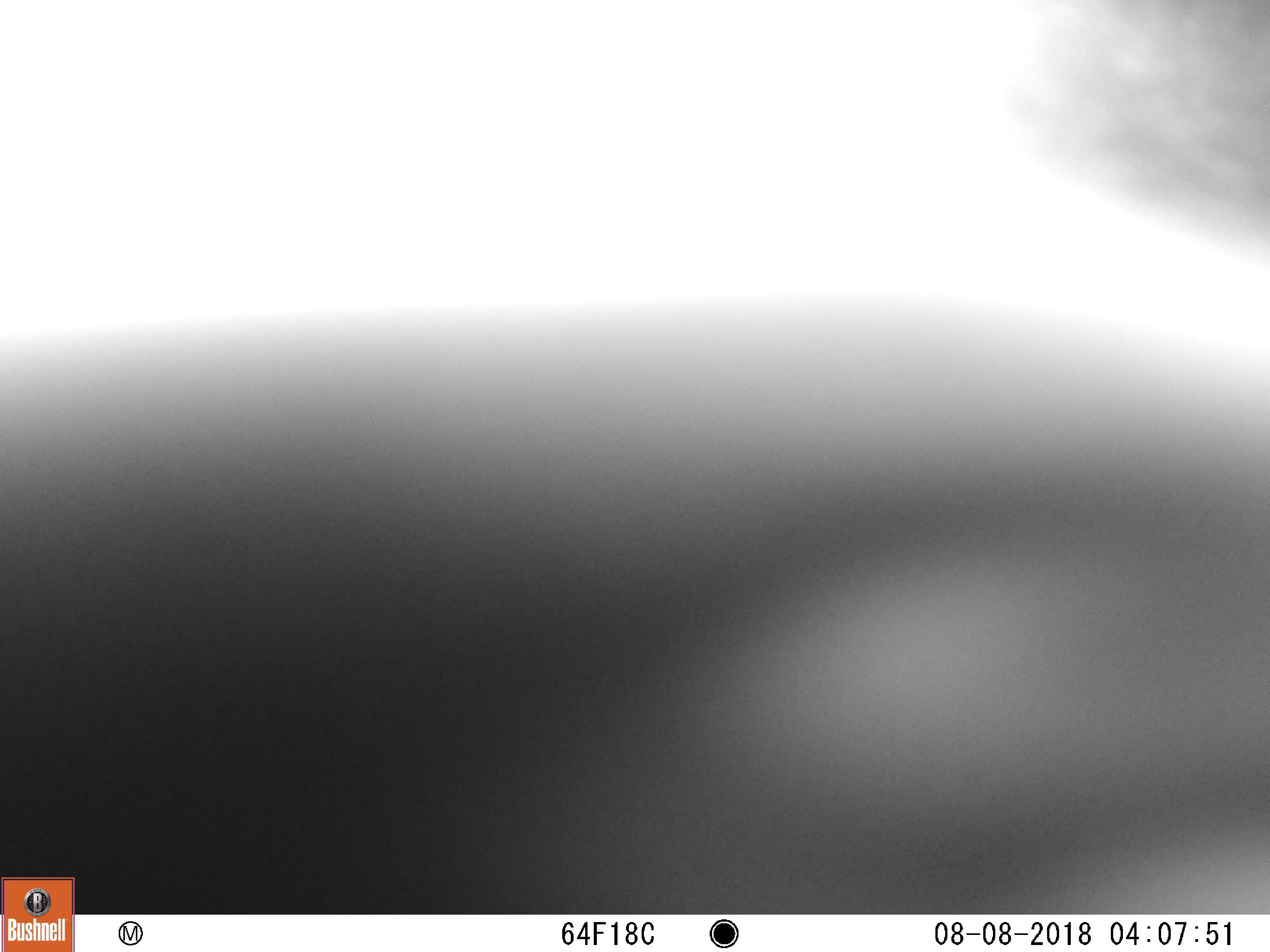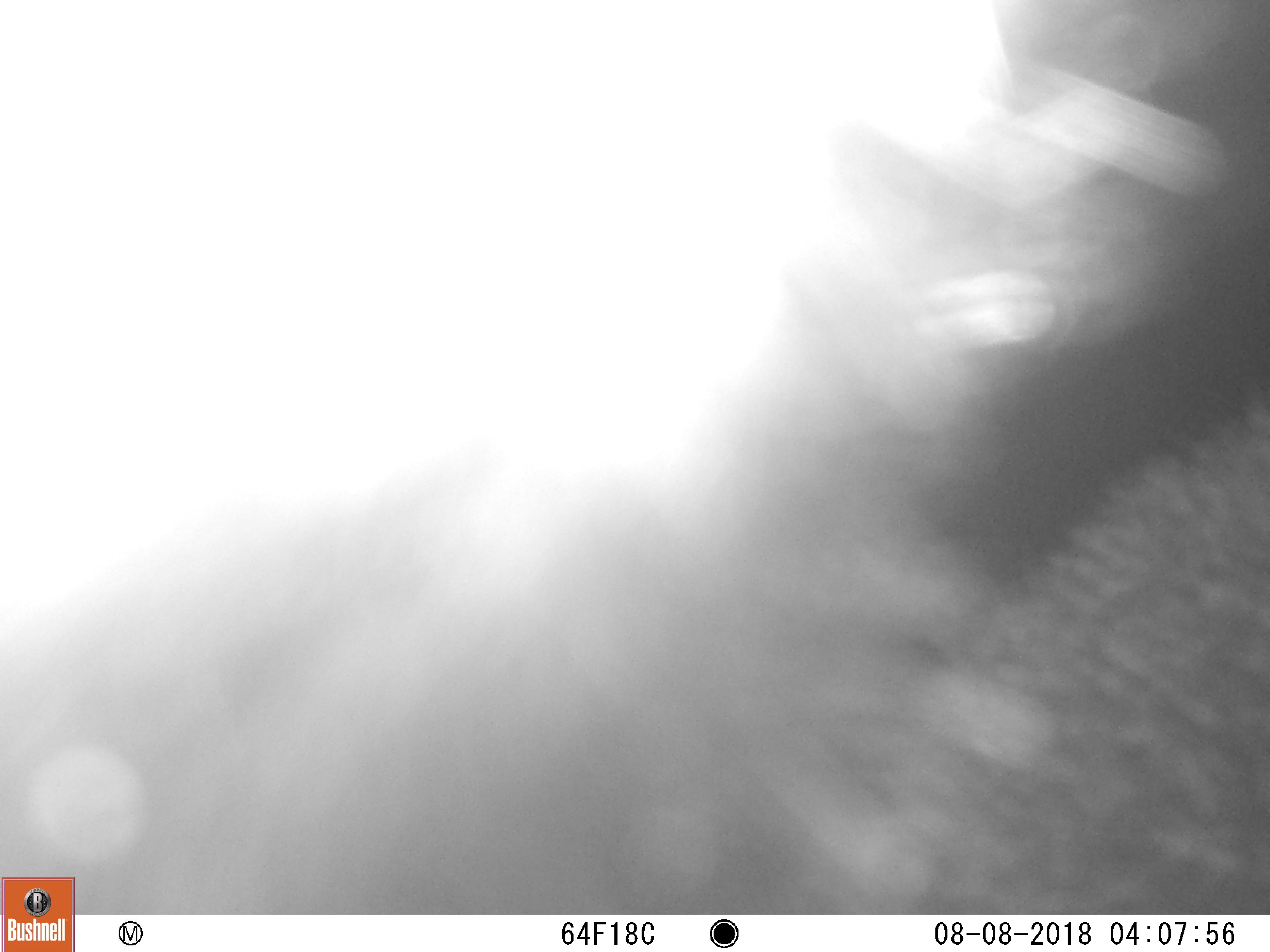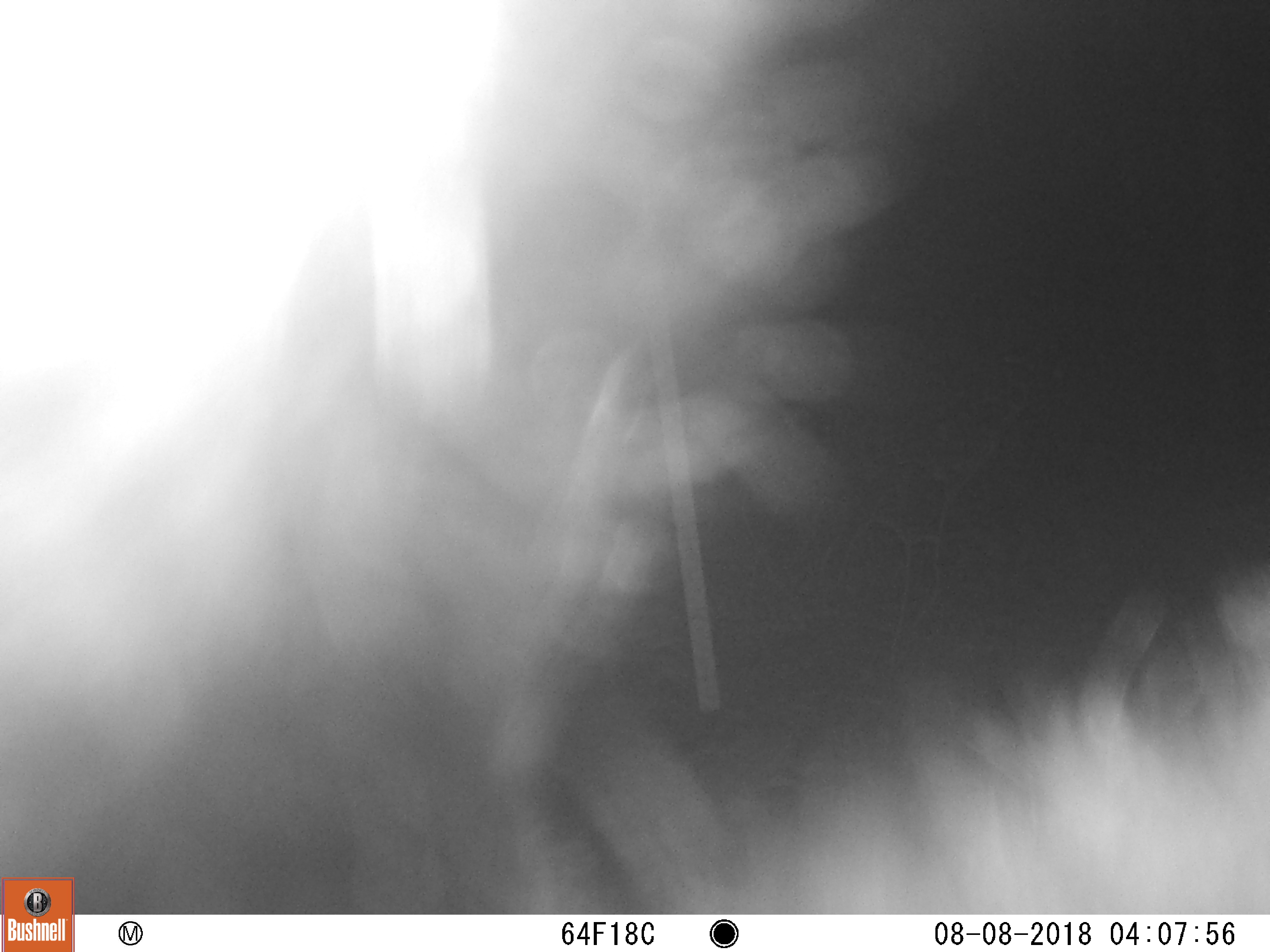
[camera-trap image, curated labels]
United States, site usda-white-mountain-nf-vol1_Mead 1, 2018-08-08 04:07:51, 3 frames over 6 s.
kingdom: Animalia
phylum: Chordata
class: Mammalia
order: Carnivora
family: Ursidae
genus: Ursus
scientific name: Ursus americanus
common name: black bear